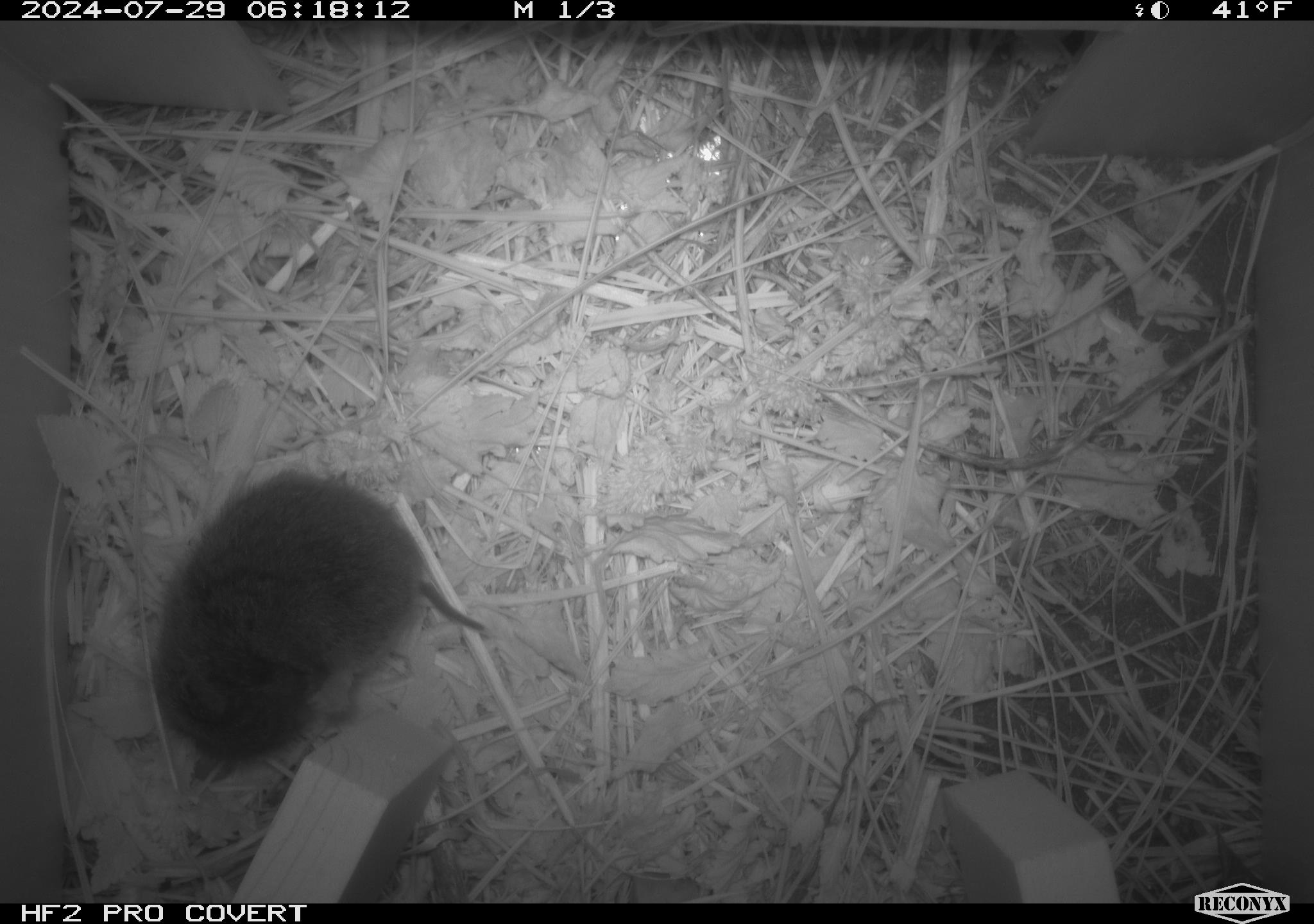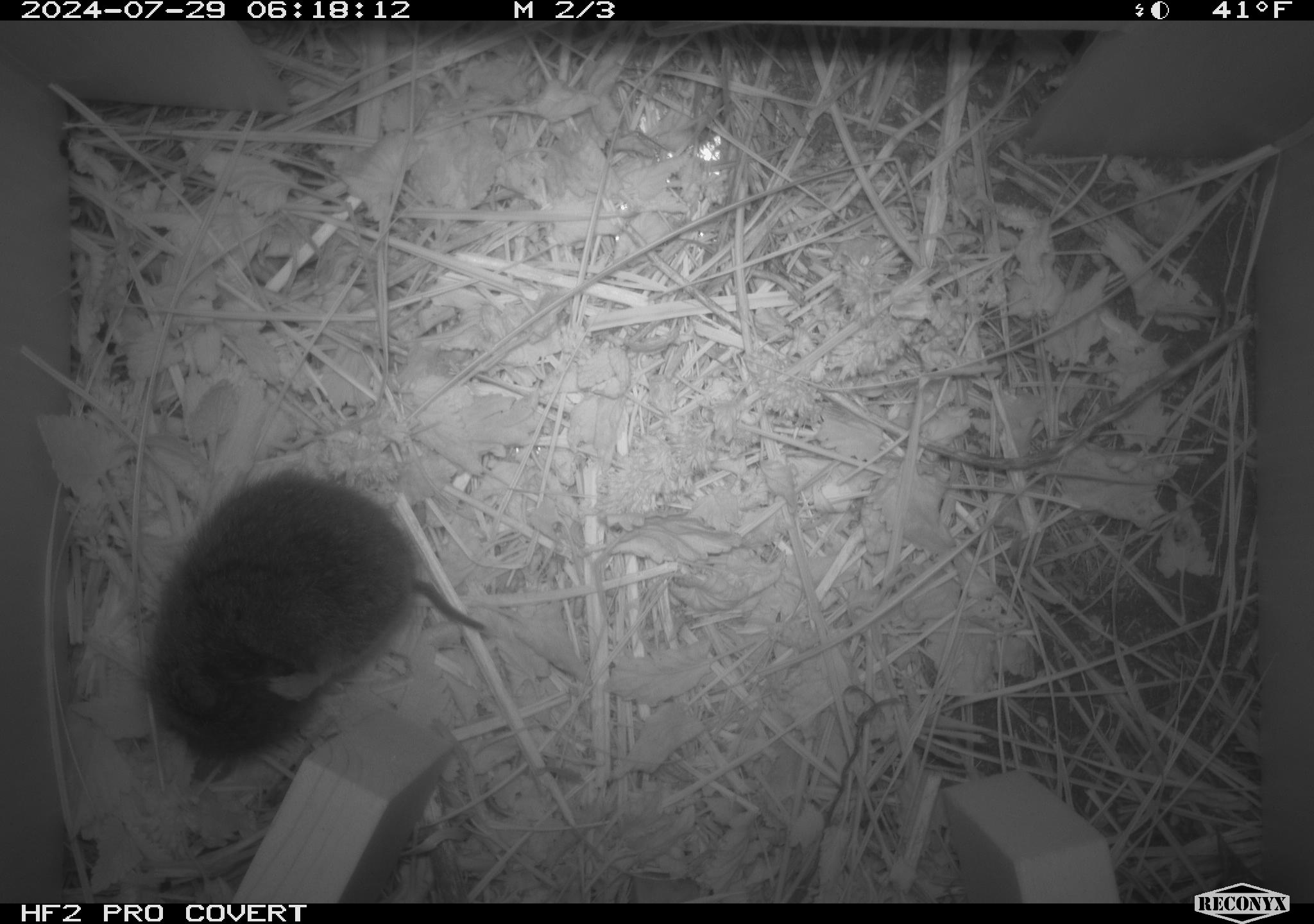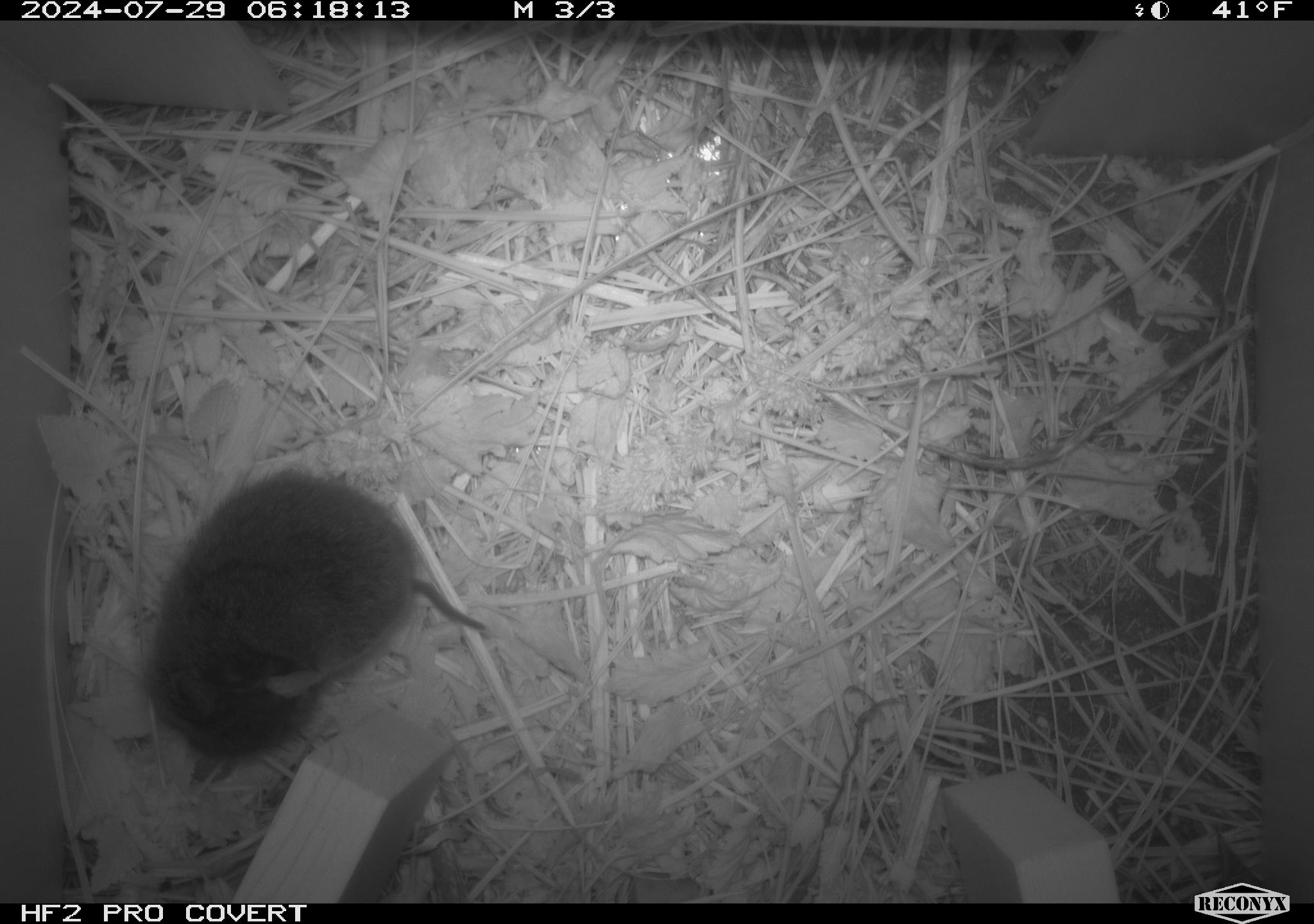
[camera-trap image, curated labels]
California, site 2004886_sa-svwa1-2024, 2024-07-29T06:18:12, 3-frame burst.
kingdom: Animalia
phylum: Chordata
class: Mammalia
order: Rodentia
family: Cricetidae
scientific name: Arvicolinae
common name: voles, lemmings, and muskrats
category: arvicolinae subfamily